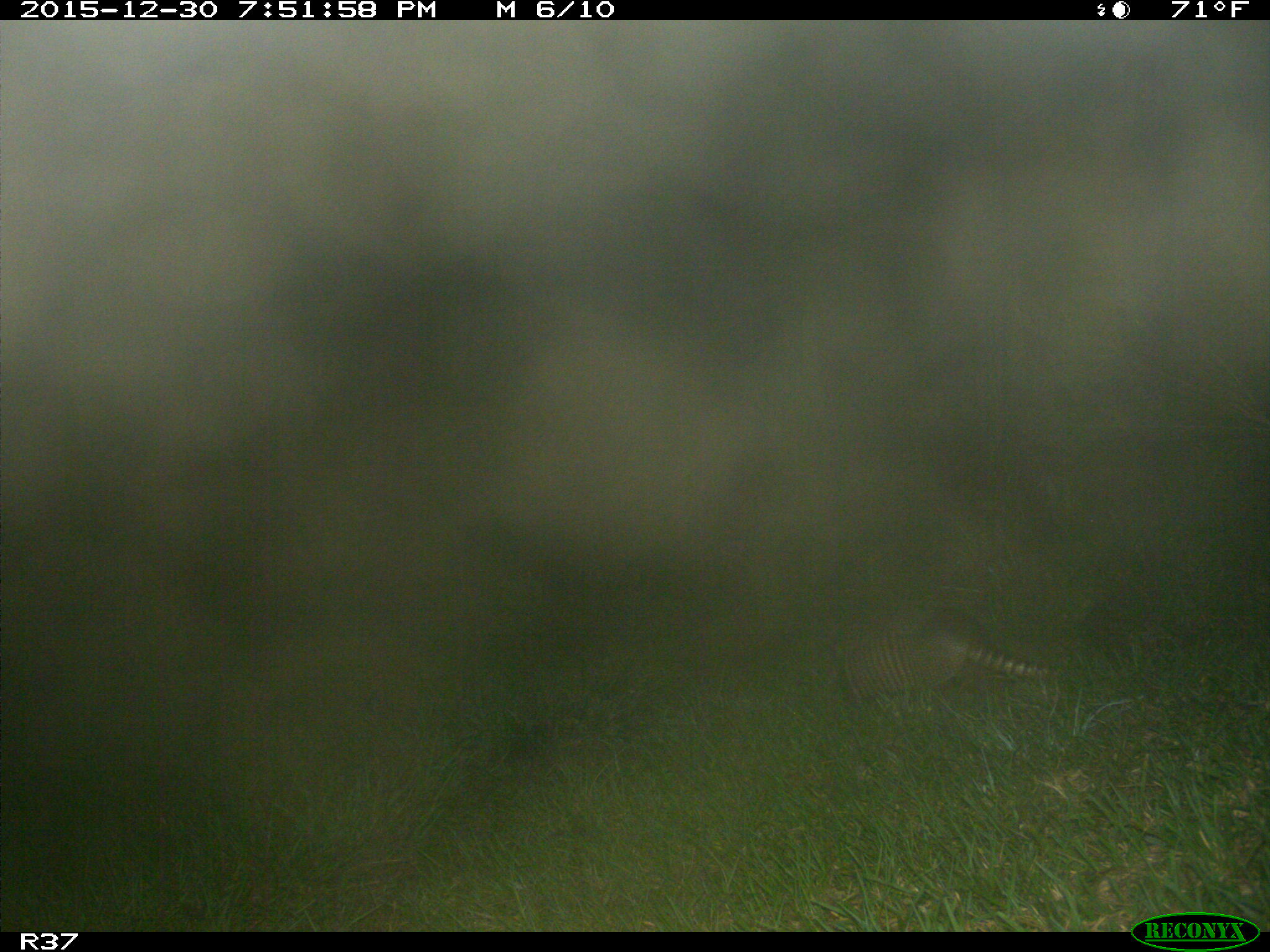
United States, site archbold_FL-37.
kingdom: Animalia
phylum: Chordata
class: Mammalia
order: Cingulata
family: Dasypodidae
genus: Dasypus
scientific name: Dasypus novemcinctus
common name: nine-banded armadillo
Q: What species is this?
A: Dasypus novemcinctus (nine-banded armadillo).